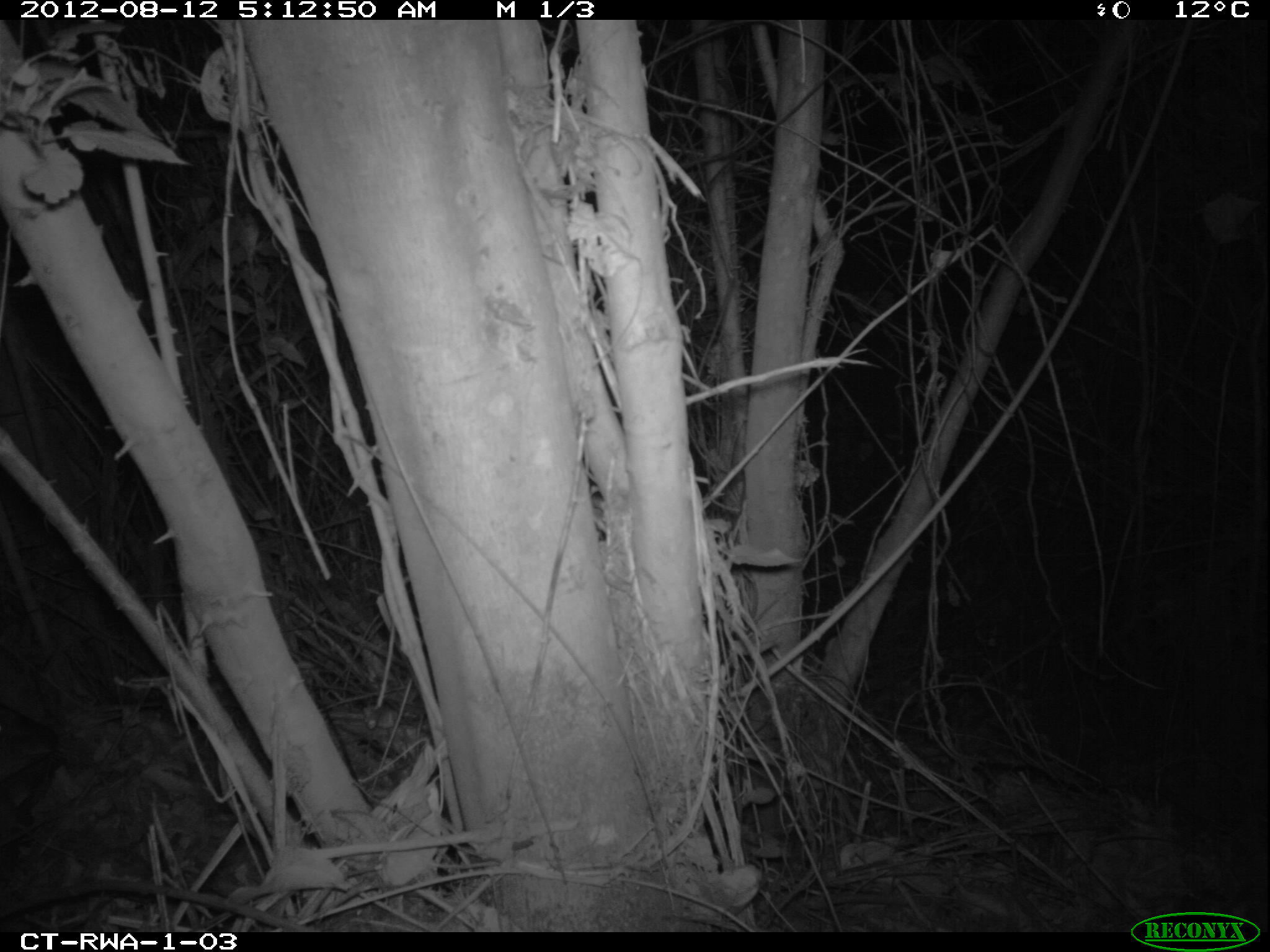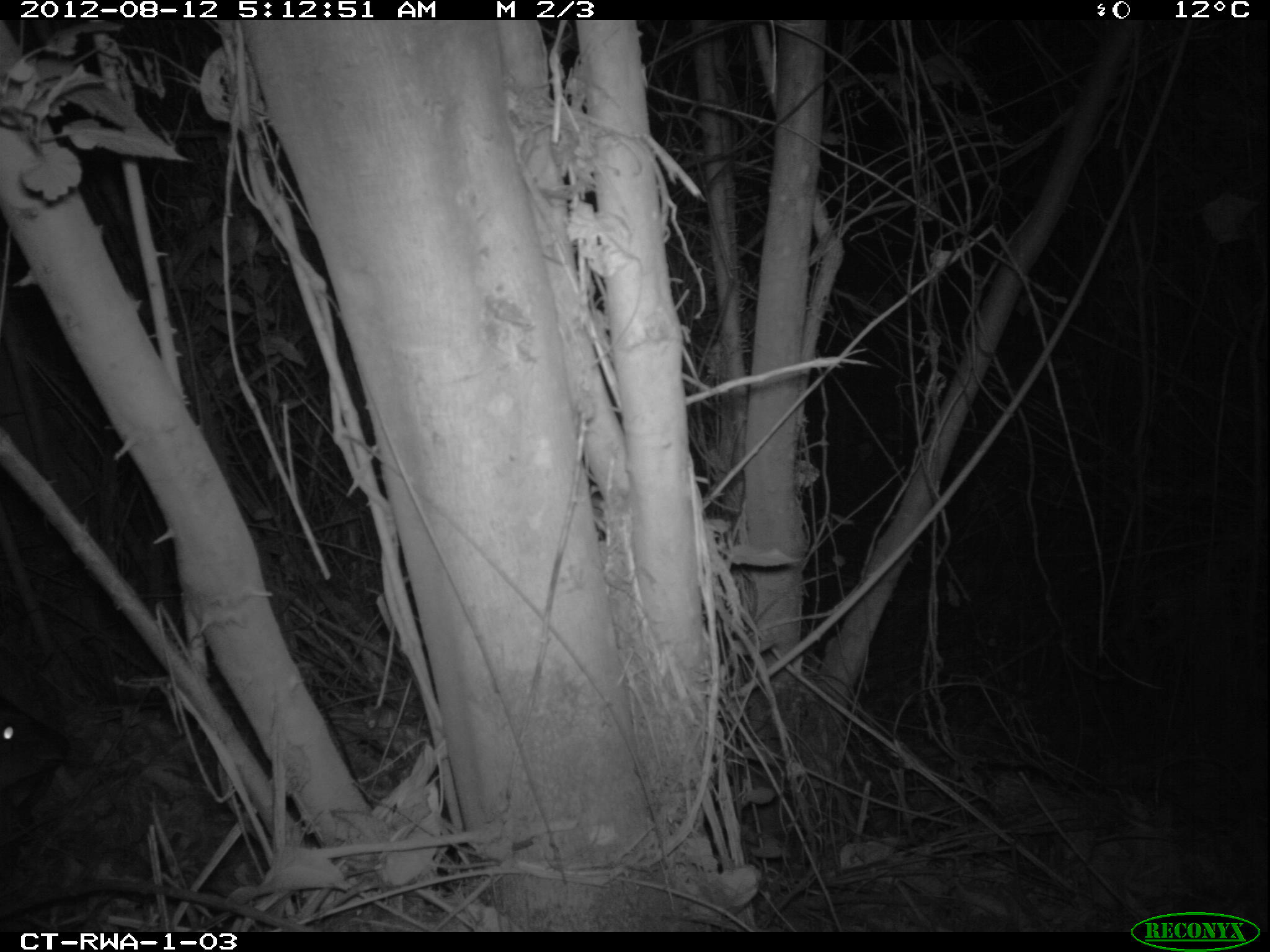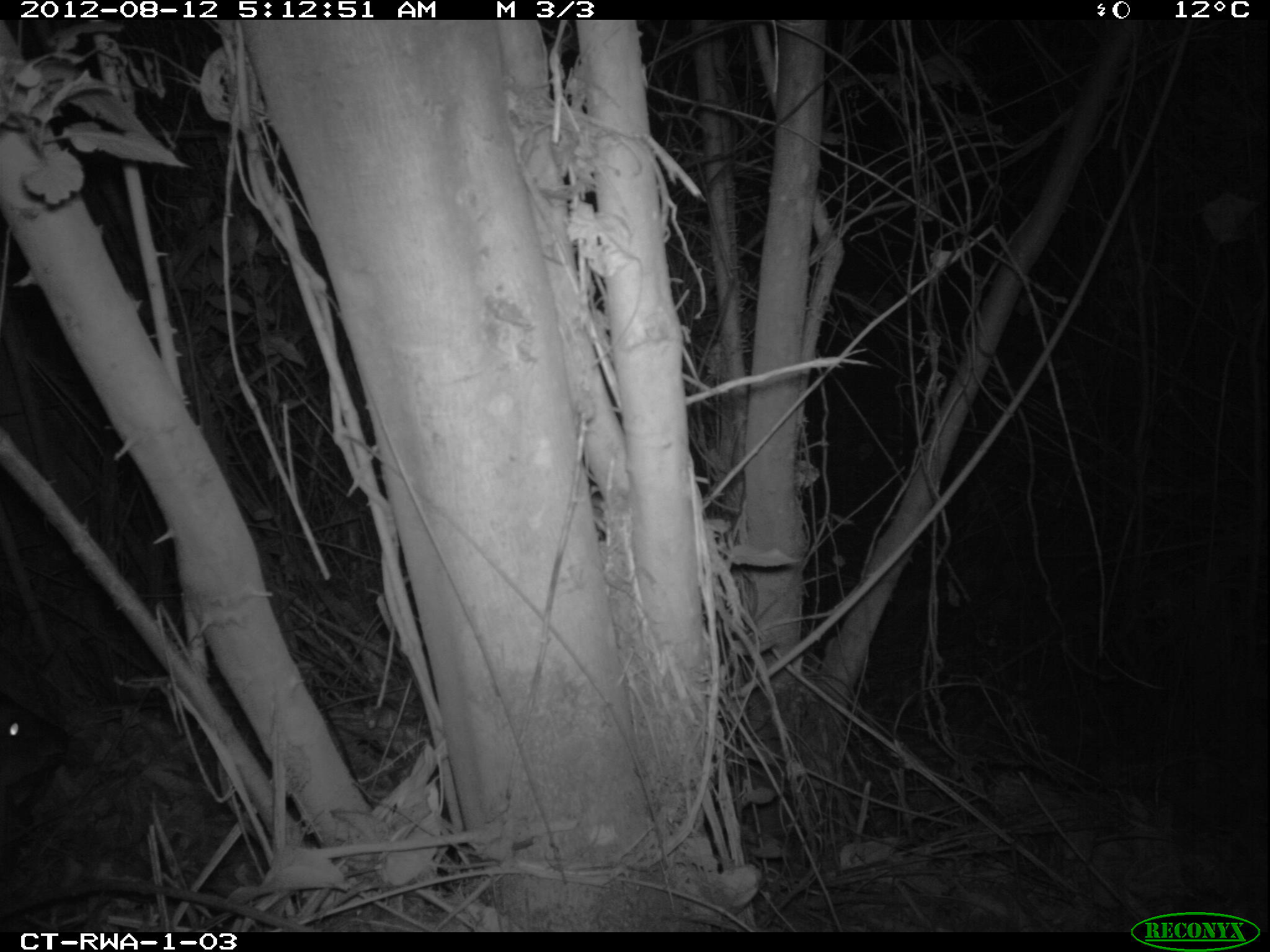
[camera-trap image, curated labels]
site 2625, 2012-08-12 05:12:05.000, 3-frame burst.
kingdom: Animalia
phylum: Chordata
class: Mammalia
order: Artiodactyla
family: Bovidae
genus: Cephalophus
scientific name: Cephalophus nigrifrons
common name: black-fronted duiker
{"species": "Cephalophus nigrifrons (black-fronted duiker)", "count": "1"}